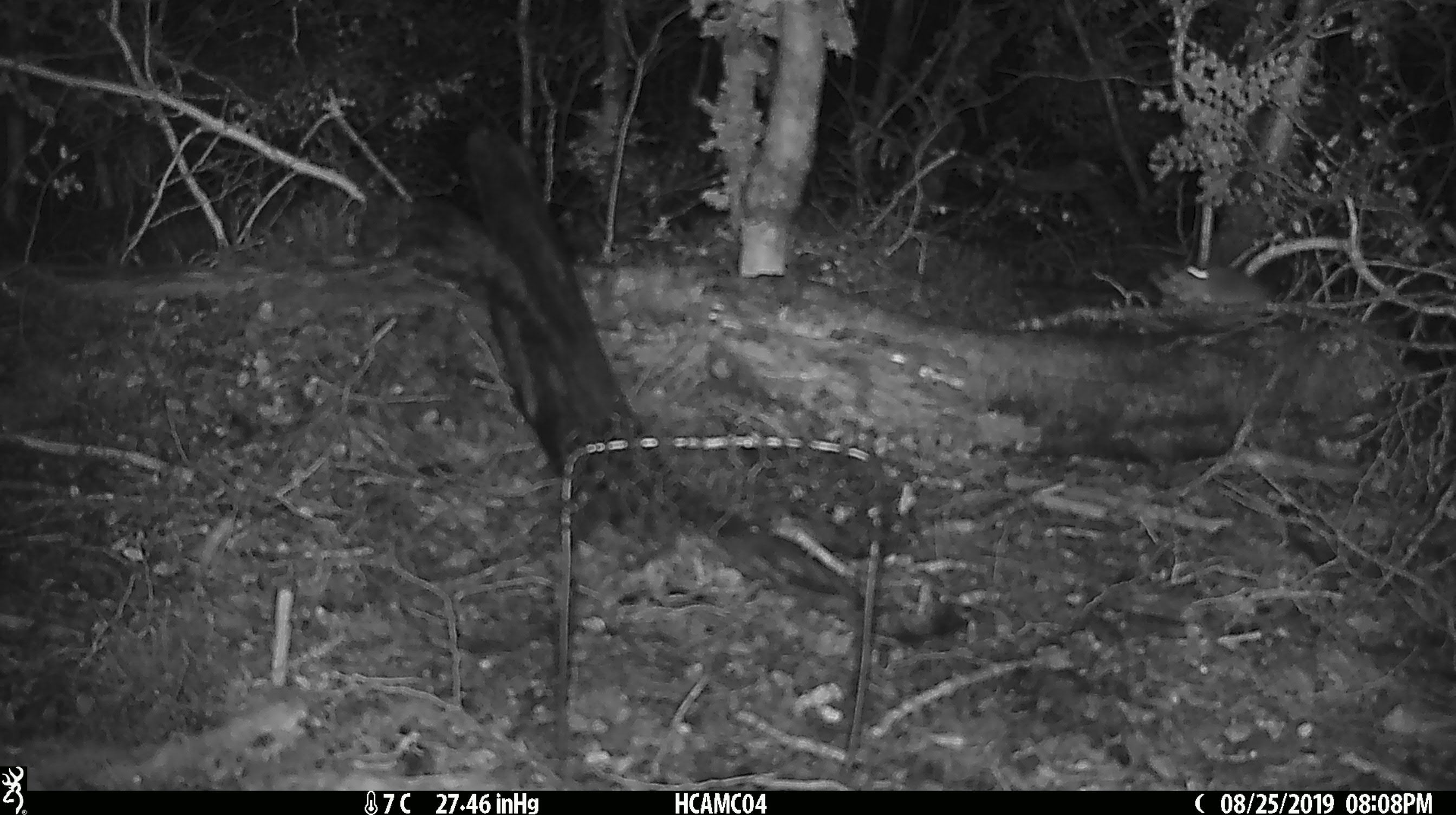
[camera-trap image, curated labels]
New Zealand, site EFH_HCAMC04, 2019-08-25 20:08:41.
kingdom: Animalia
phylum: Chordata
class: Mammalia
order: Rodentia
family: Muridae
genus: Mus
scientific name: Mus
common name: mouse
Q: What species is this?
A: Mouse (Mus).